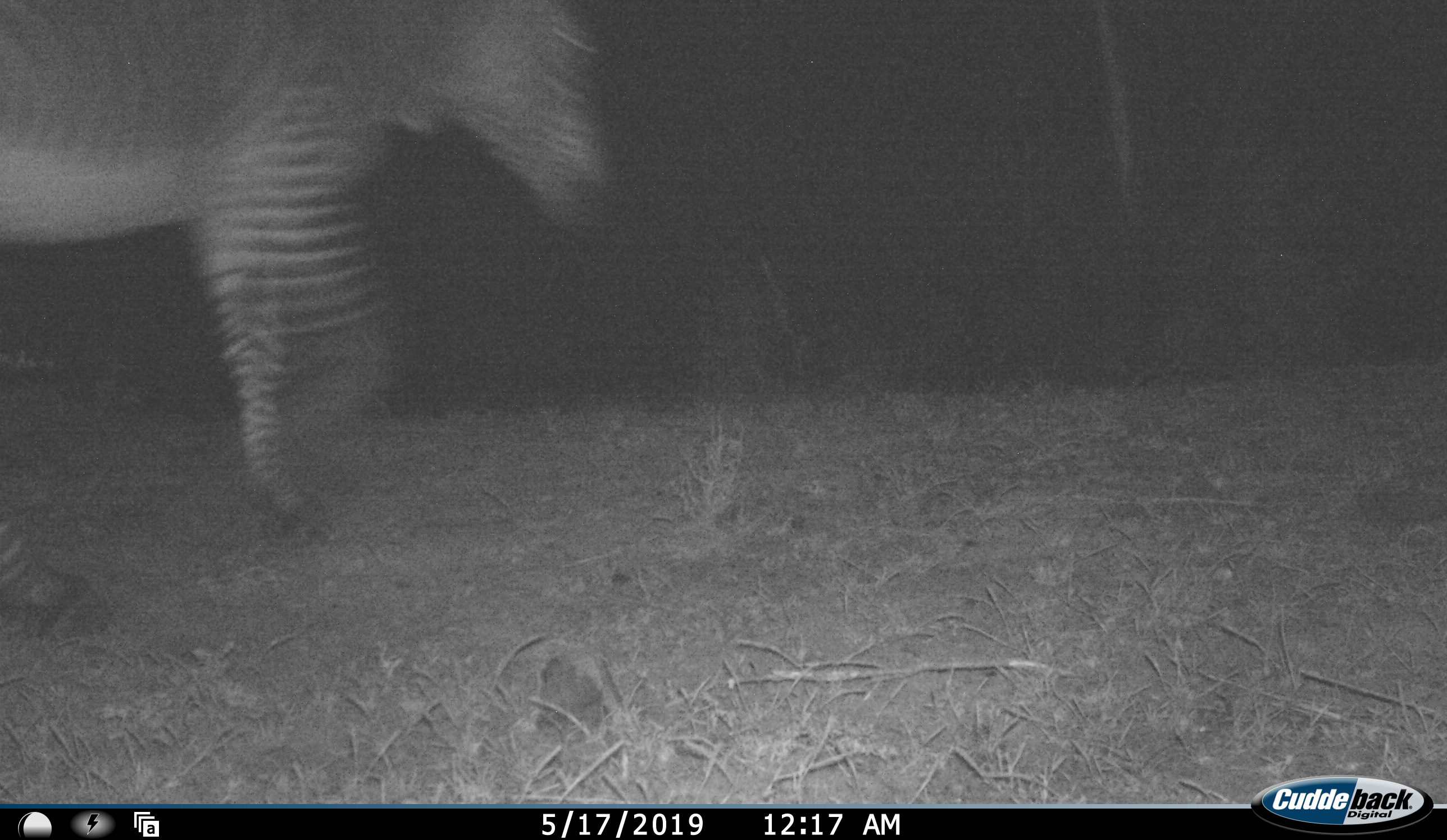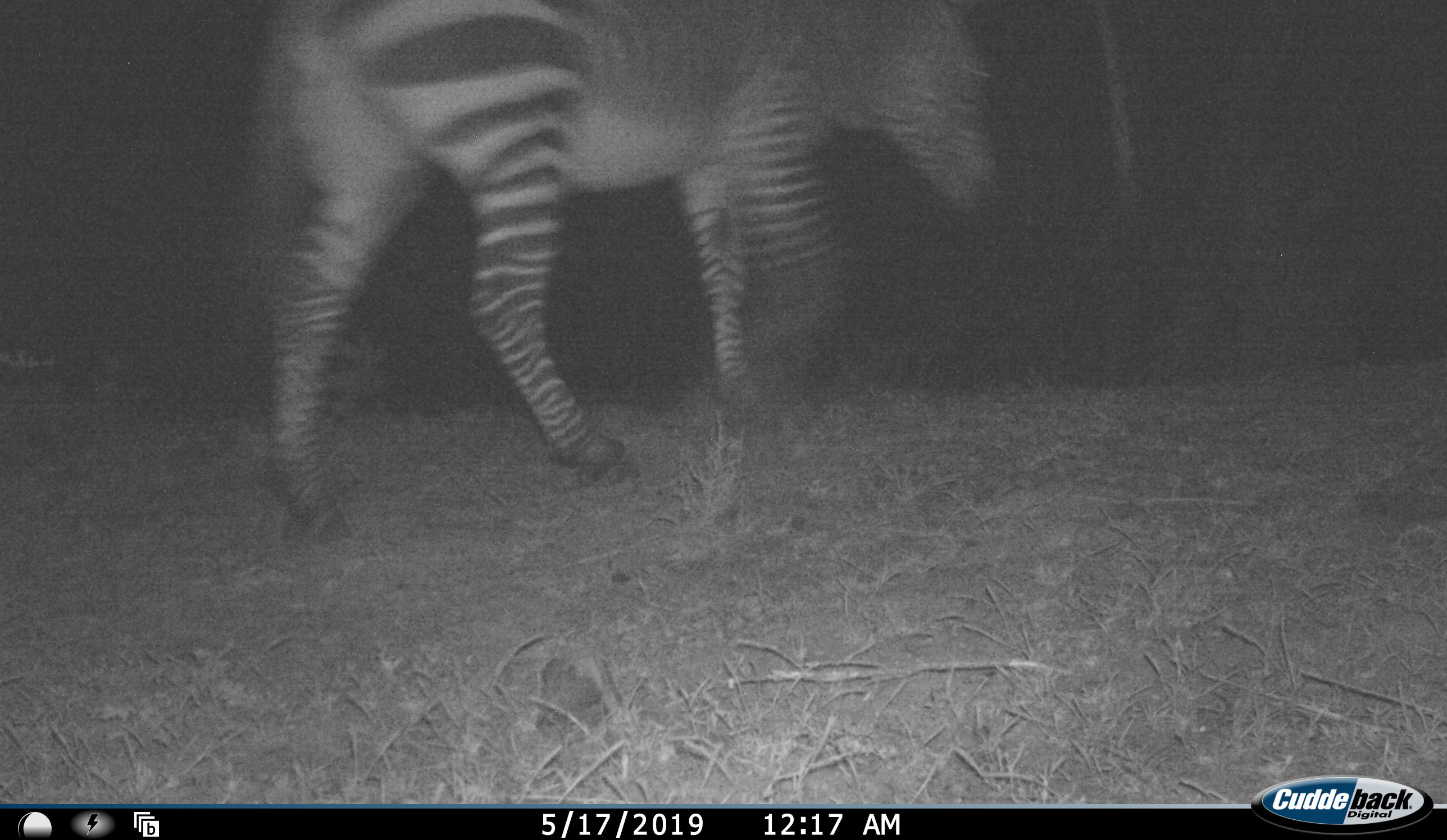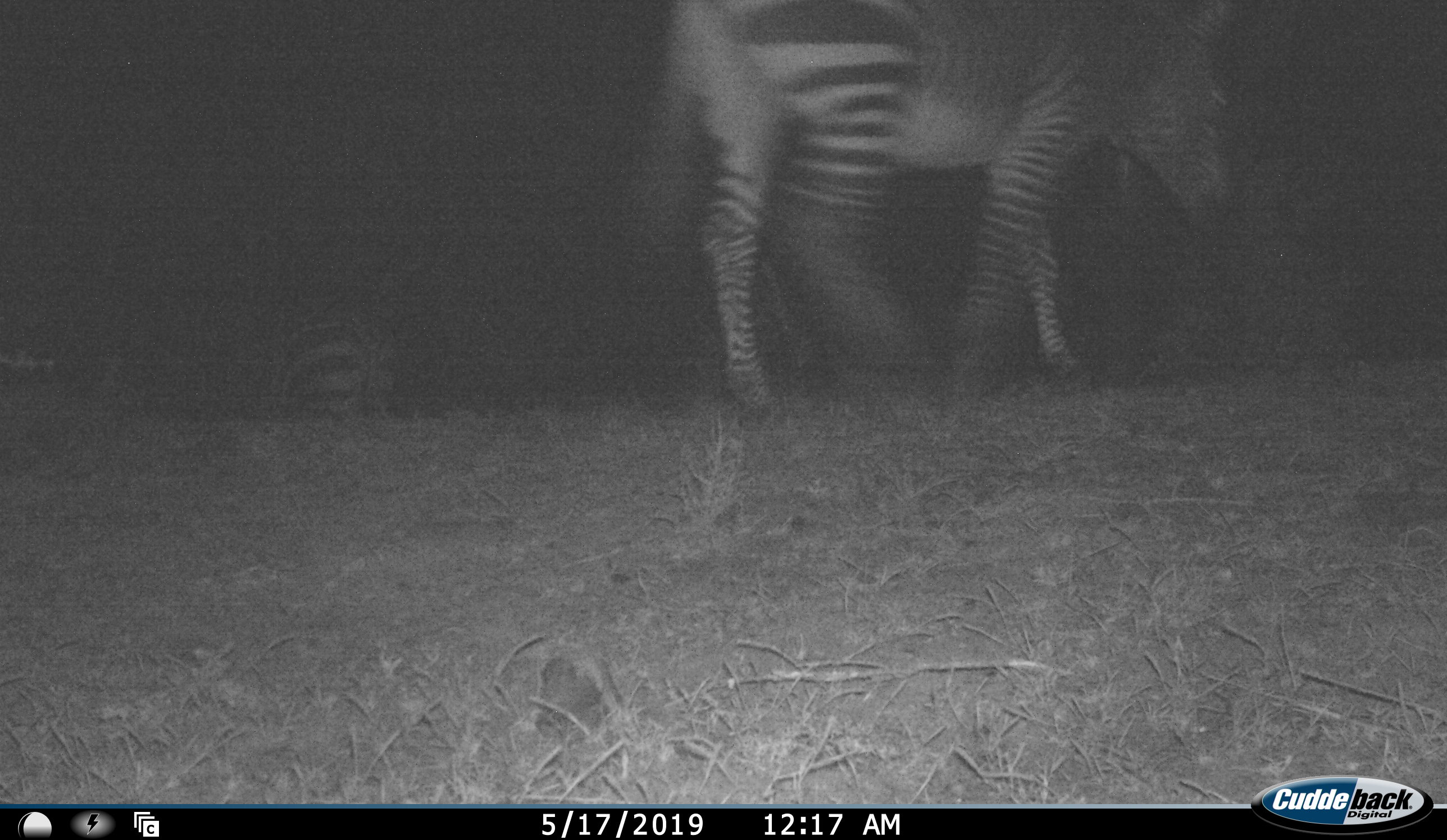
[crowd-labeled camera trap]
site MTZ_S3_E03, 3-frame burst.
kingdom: Animalia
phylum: Chordata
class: Mammalia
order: Perissodactyla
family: Equidae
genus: Equus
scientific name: Equus zebra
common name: mountain zebra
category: zebramountain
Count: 1.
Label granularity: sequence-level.